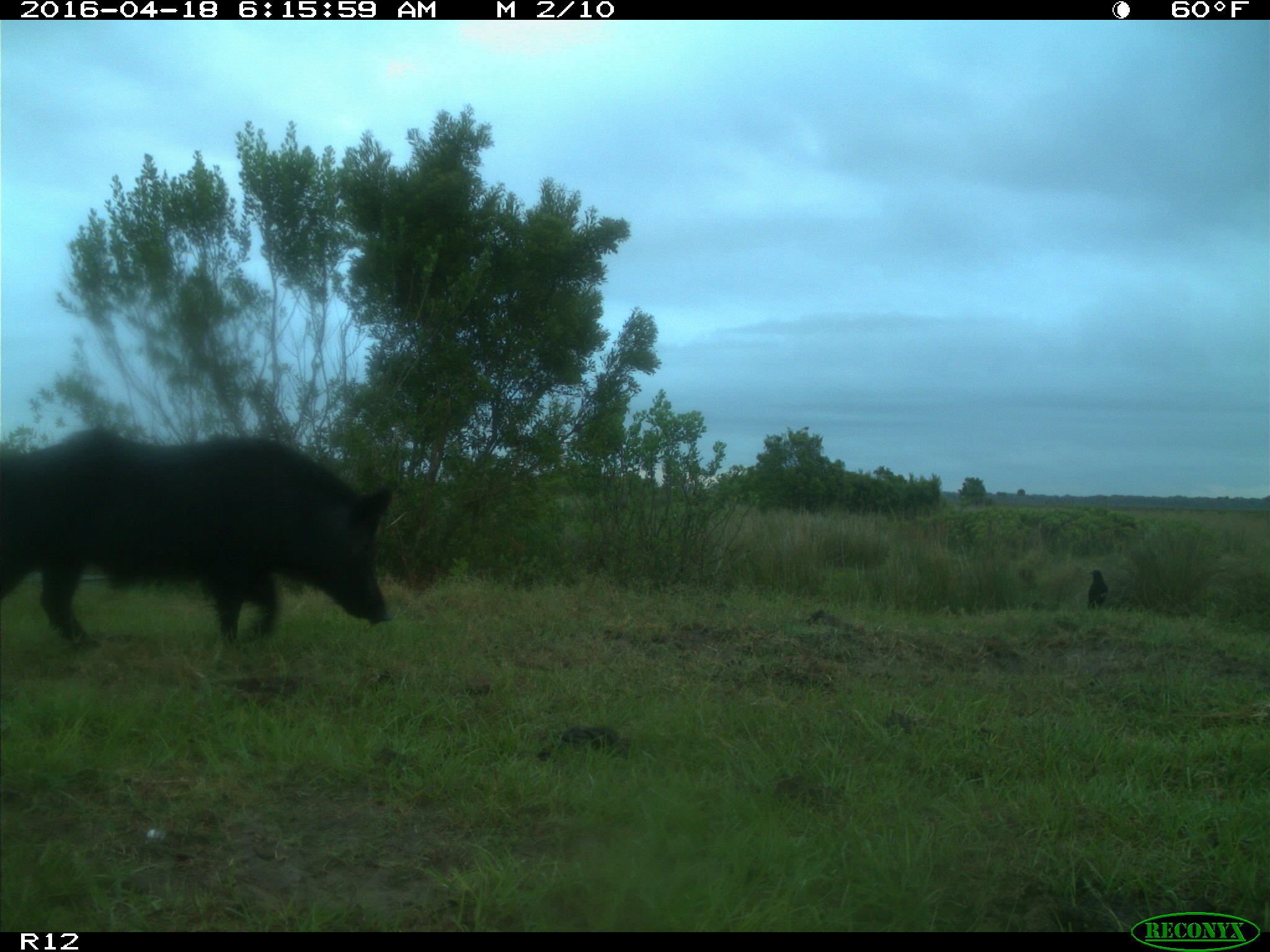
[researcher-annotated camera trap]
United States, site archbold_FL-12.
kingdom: Animalia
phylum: Chordata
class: Mammalia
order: Artiodactyla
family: Suidae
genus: Sus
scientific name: Sus scrofa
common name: wild boar